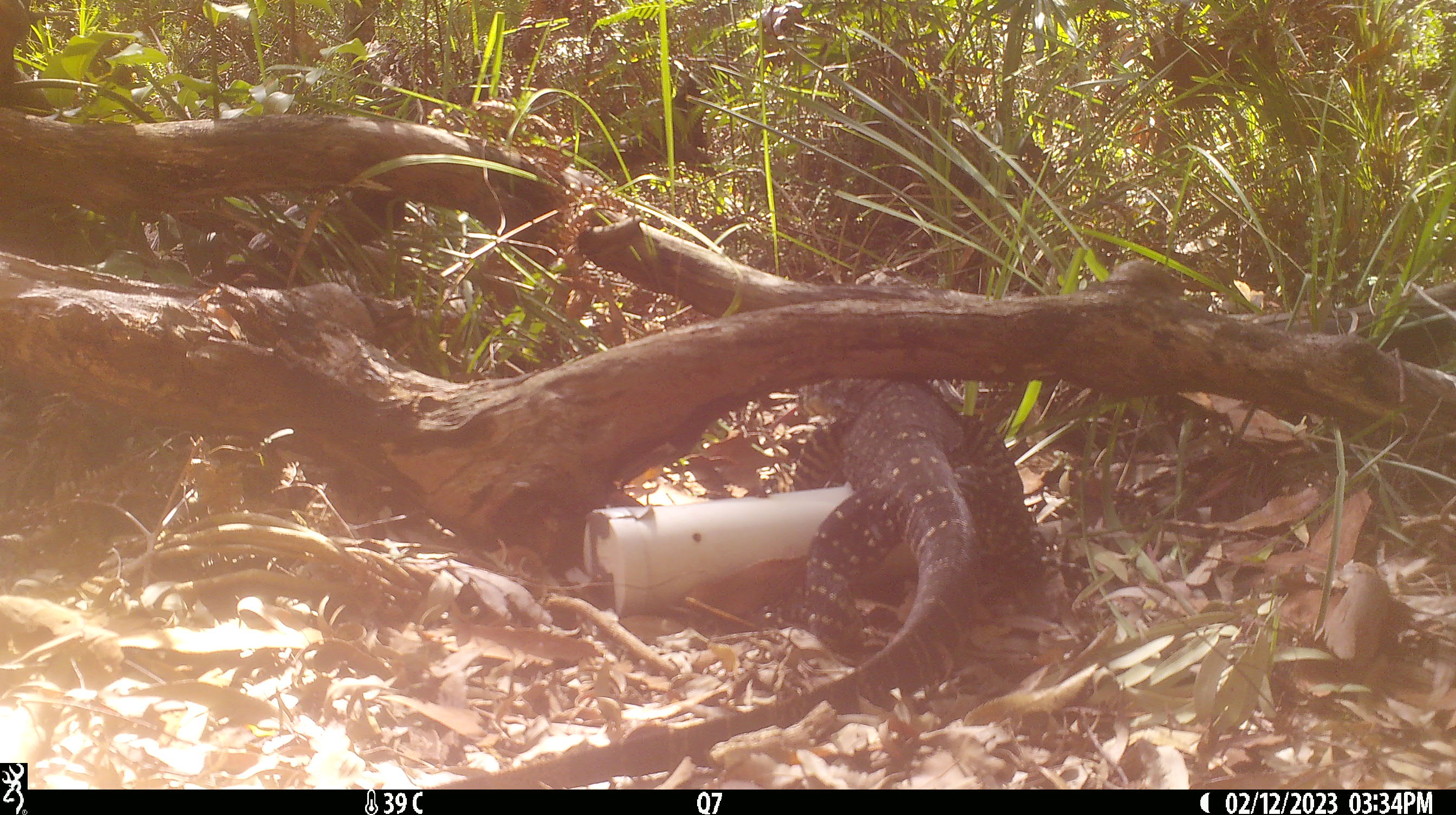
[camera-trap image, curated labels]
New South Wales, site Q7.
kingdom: Animalia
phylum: Chordata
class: Reptilia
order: Squamata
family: Varanidae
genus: Varanus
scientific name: Varanus varius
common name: lace monitor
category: goanna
Goanna (lace monitor) (Varanus varius).